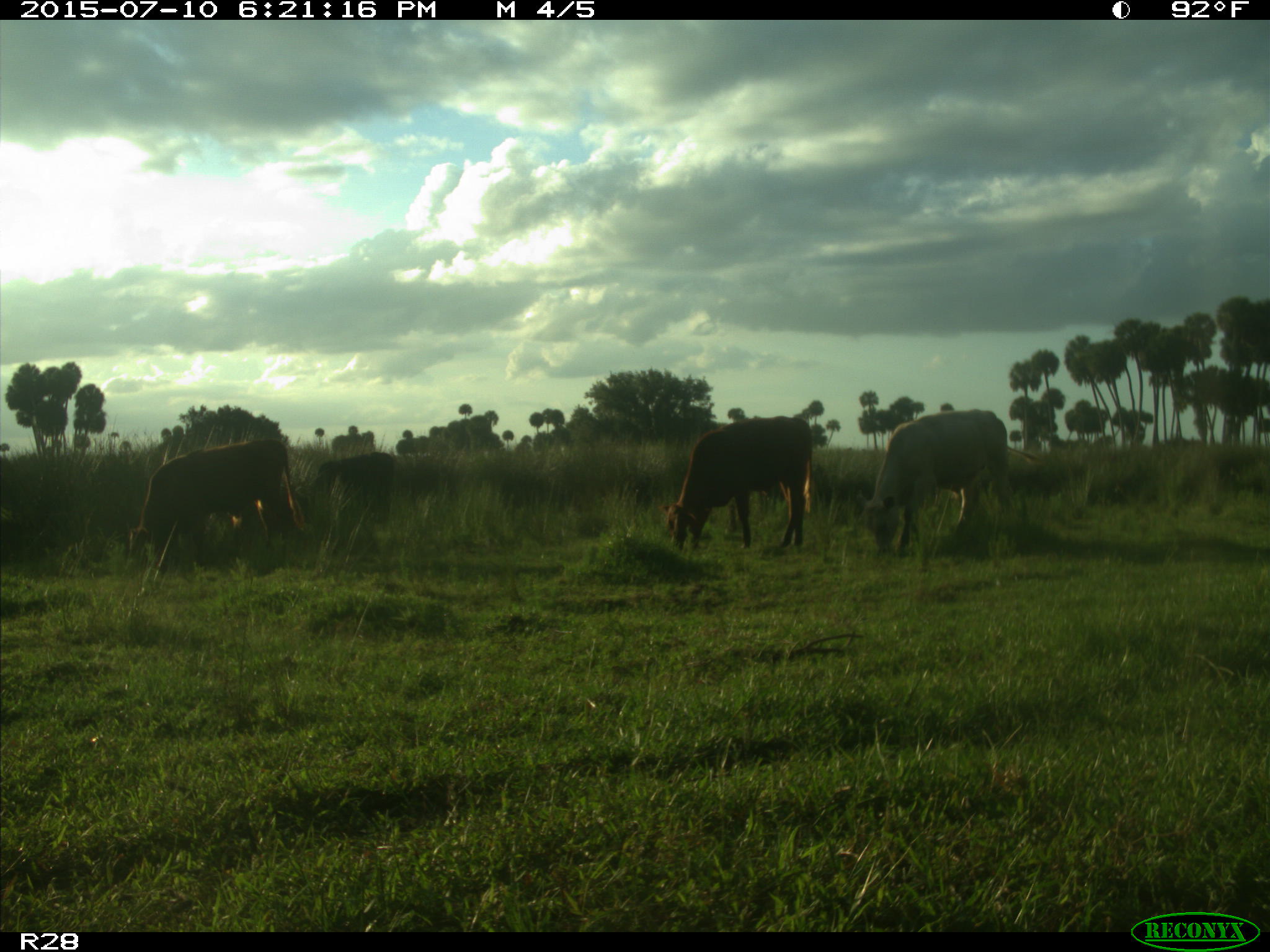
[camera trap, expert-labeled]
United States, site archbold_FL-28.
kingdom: Animalia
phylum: Chordata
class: Mammalia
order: Artiodactyla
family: Bovidae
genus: Bos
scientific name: Bos taurus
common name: domestic cow